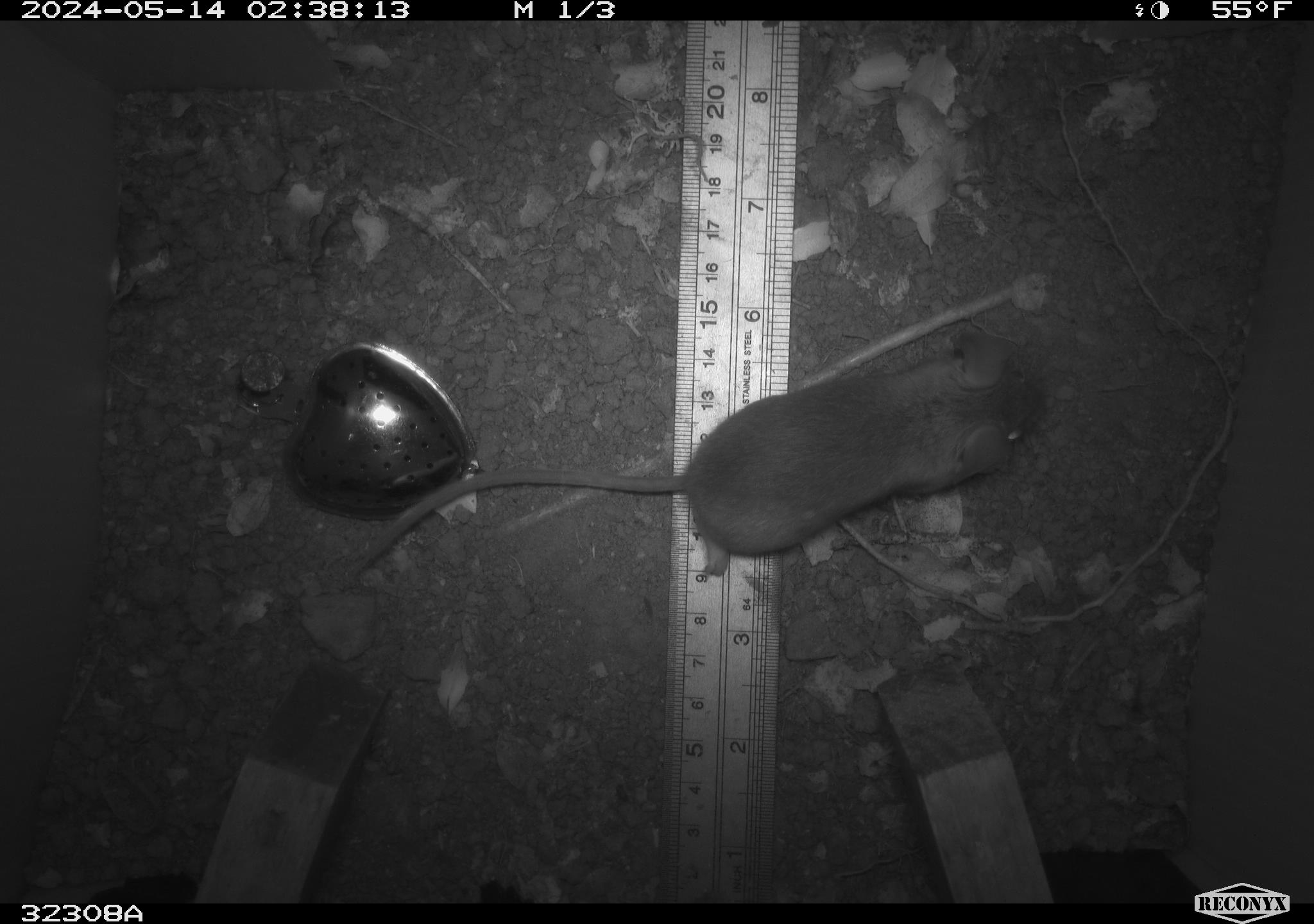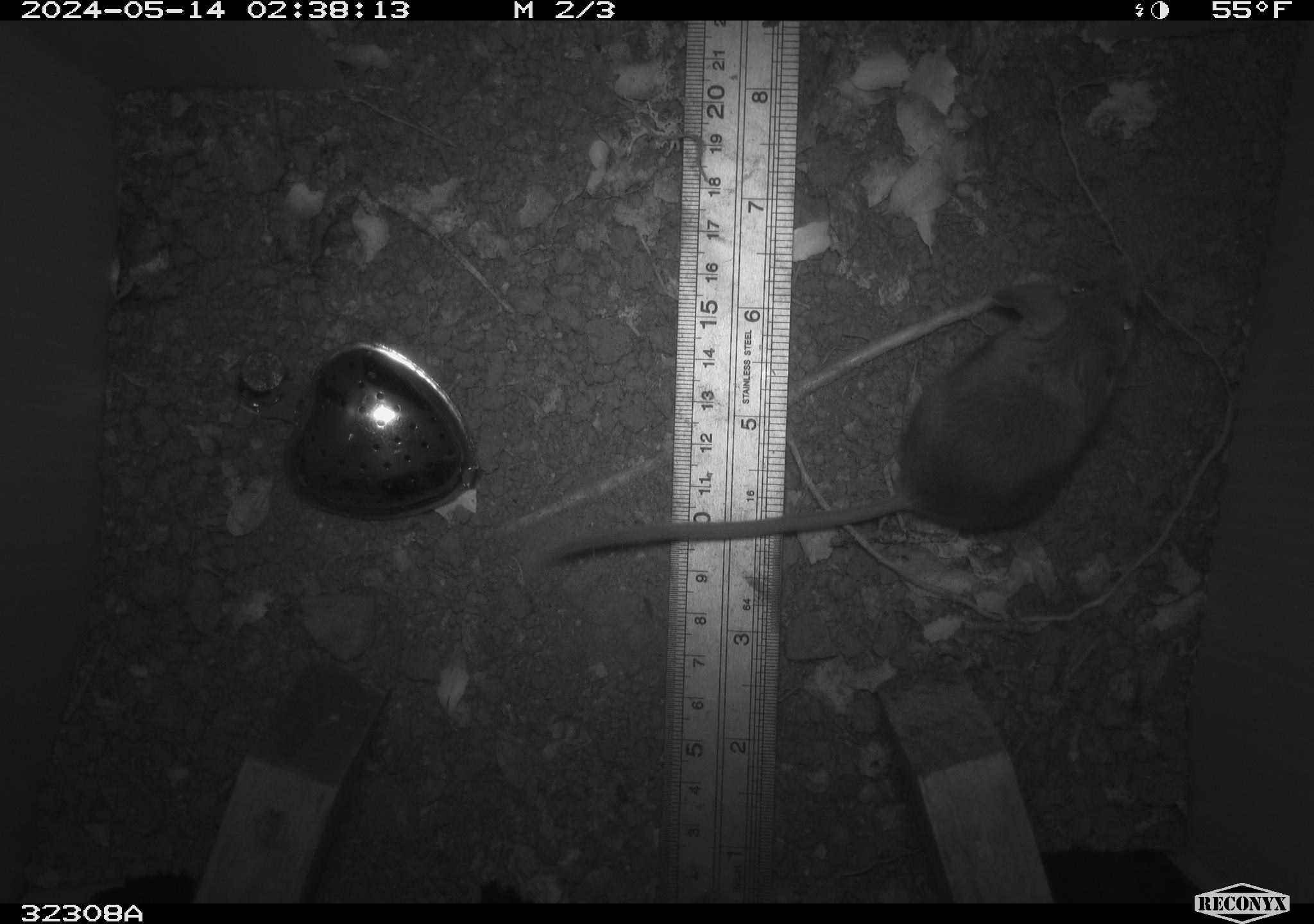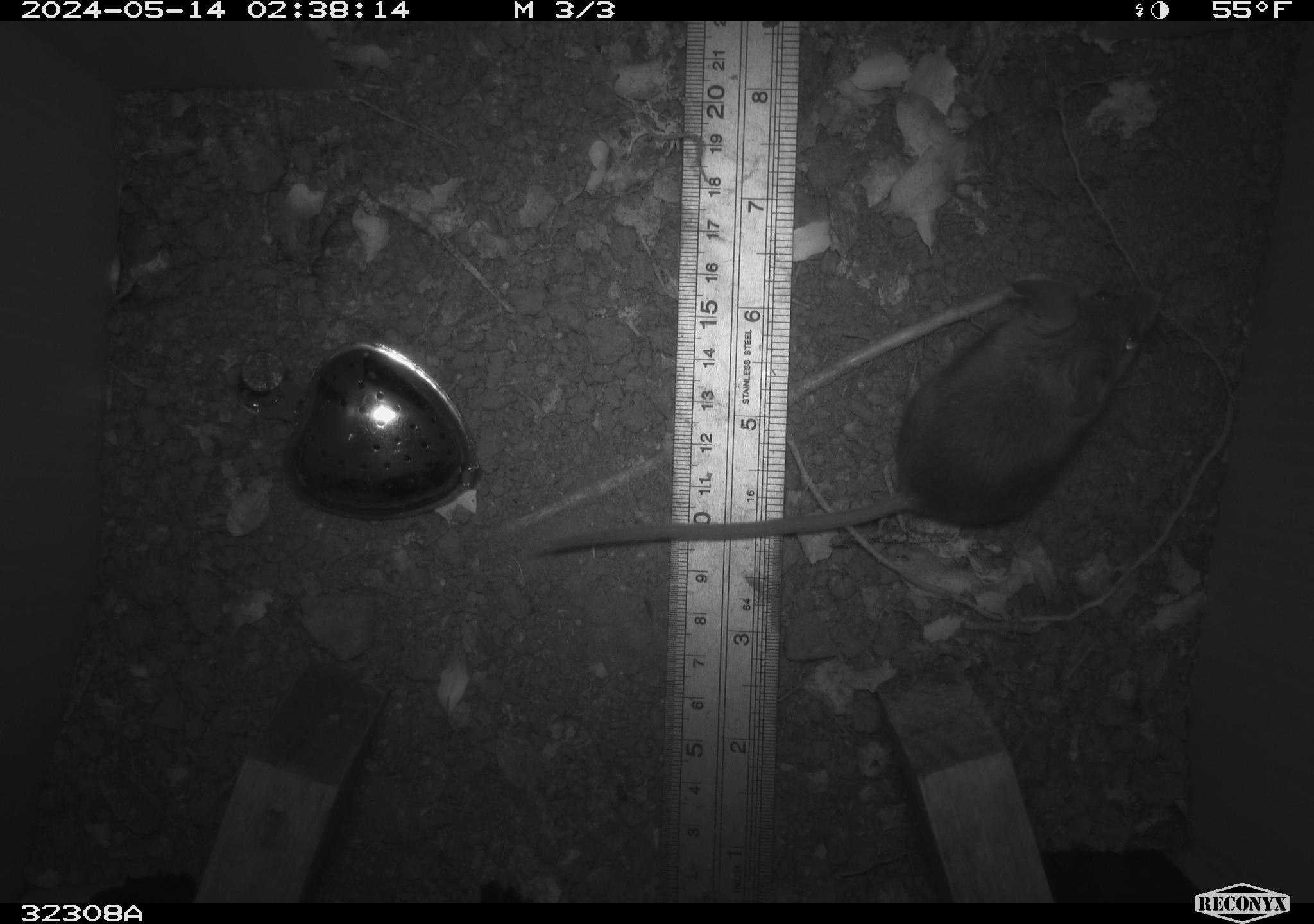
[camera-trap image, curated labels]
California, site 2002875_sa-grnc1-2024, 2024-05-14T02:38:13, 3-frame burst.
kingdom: Animalia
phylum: Chordata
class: Mammalia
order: Rodentia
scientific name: Rodentia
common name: rodent